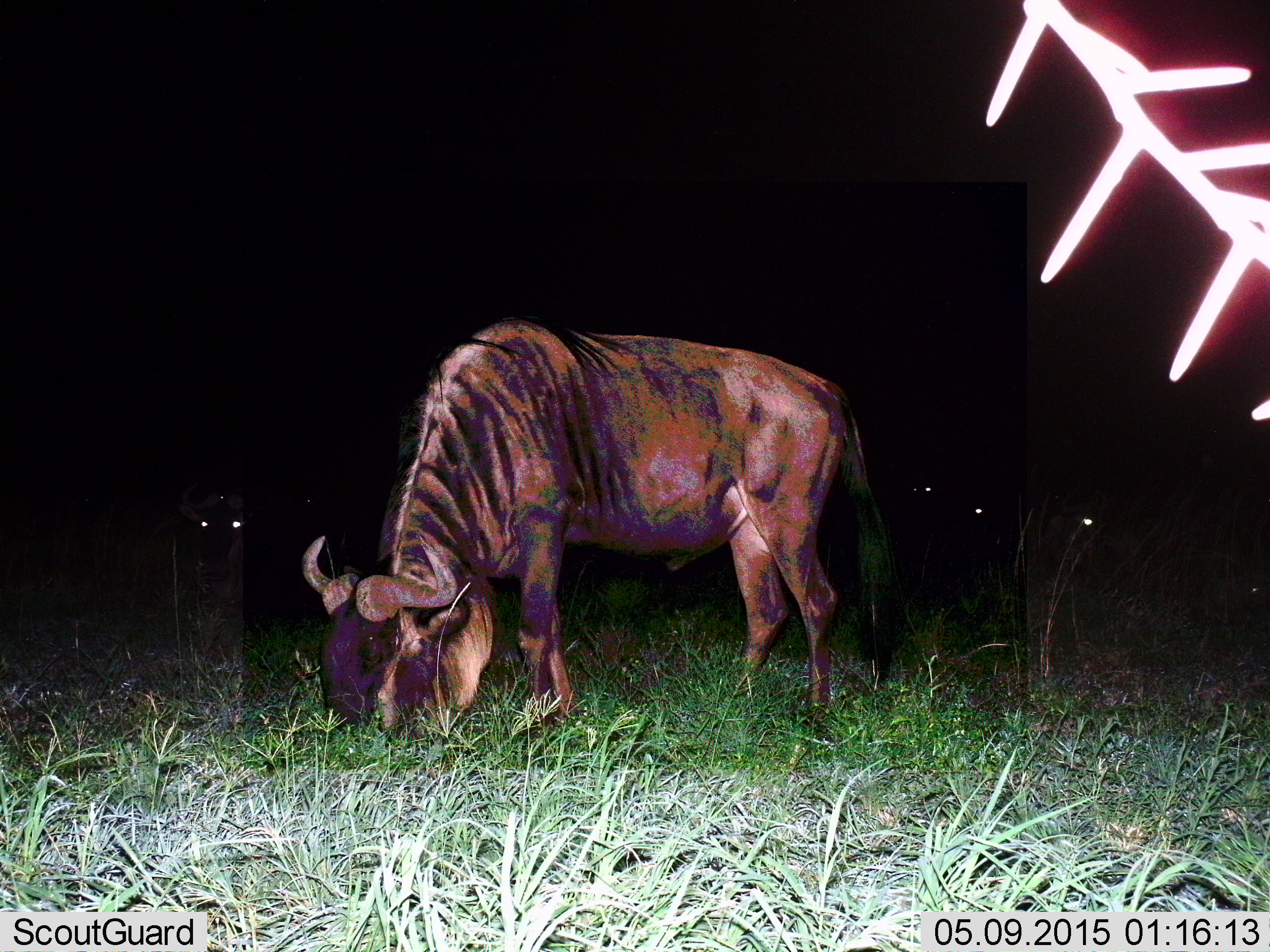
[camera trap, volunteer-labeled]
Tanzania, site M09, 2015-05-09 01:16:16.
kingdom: Animalia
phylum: Chordata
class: Mammalia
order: Artiodactyla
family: Bovidae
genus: Connochaetes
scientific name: Connochaetes taurinus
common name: blue wildebeest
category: wildebeest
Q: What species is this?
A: Wildebeest (blue wildebeest) (Connochaetes taurinus).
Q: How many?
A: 4.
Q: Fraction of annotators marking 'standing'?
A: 30%.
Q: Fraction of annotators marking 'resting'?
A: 20%.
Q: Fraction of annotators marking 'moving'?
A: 0%.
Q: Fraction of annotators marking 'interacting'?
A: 0%.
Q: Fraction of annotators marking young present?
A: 0%.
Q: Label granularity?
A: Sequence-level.